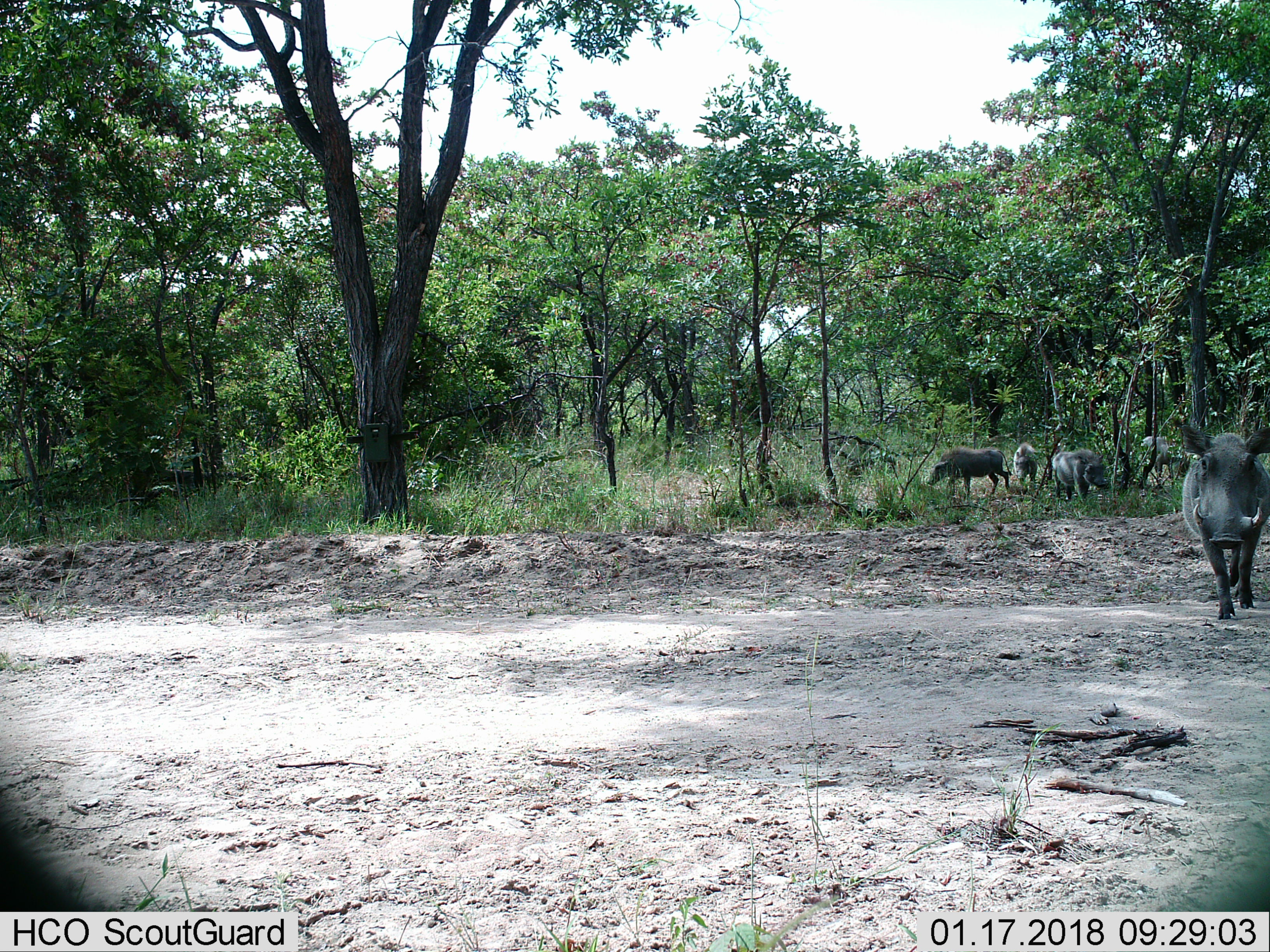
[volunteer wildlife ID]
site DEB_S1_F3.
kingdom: Animalia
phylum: Chordata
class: Mammalia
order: Artiodactyla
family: Suidae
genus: Phacochoerus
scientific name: Phacochoerus africanus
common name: warthog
Warthog (Phacochoerus africanus), count 5. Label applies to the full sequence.